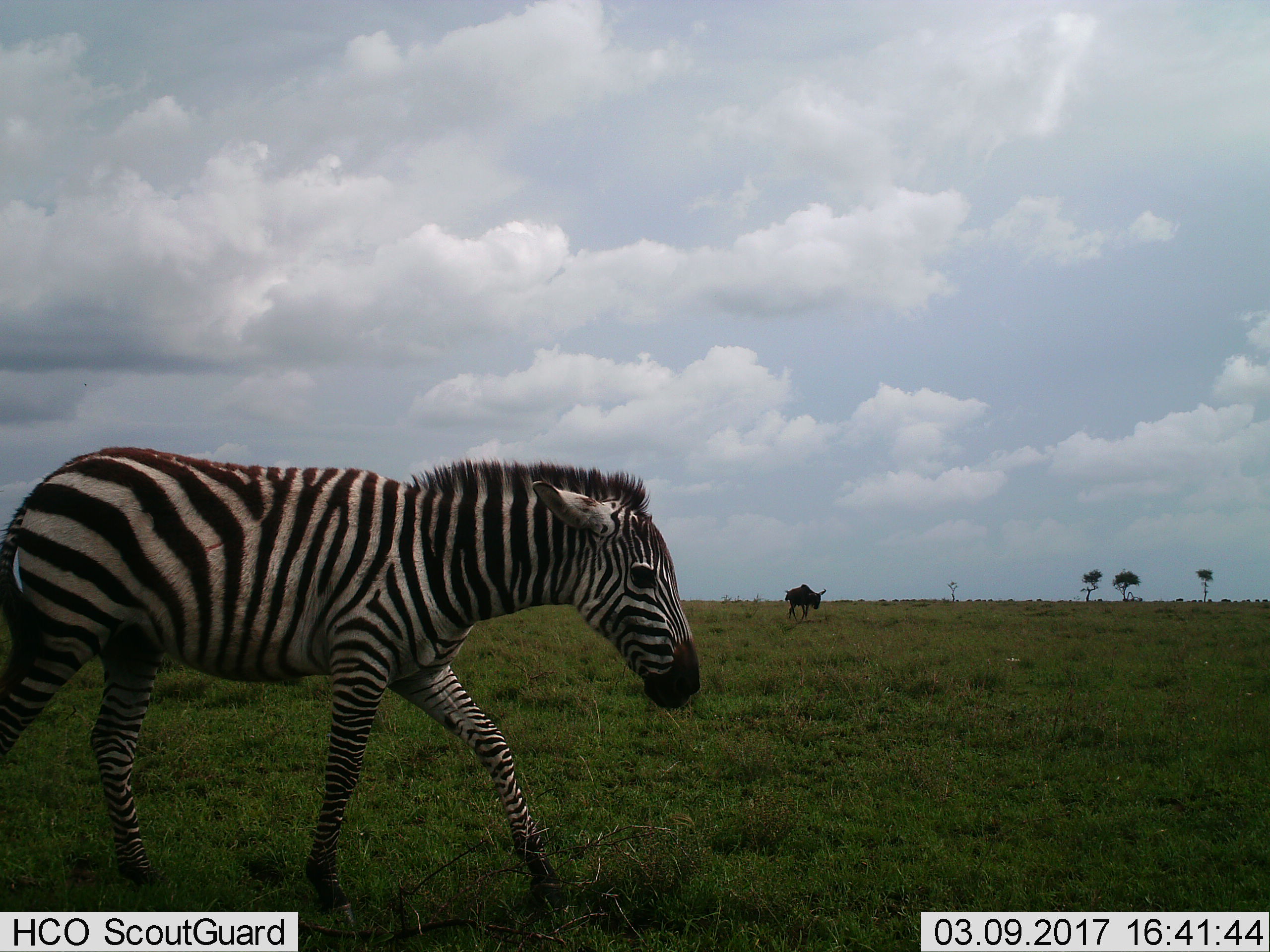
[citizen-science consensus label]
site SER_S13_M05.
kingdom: Animalia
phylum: Chordata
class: Mammalia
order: Artiodactyla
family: Bovidae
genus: Connochaetes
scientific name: Connochaetes taurinus taurinus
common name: blue wildebeest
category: wildebeestblue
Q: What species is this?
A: Wildebeestblue (blue wildebeest) (Connochaetes taurinus taurinus).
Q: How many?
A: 1.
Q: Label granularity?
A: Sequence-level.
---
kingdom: Animalia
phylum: Chordata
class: Mammalia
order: Perissodactyla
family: Equidae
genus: Equus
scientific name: Equus quagga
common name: plains zebra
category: zebraplains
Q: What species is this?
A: Zebraplains (plains zebra) (Equus quagga).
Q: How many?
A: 1.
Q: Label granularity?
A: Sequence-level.